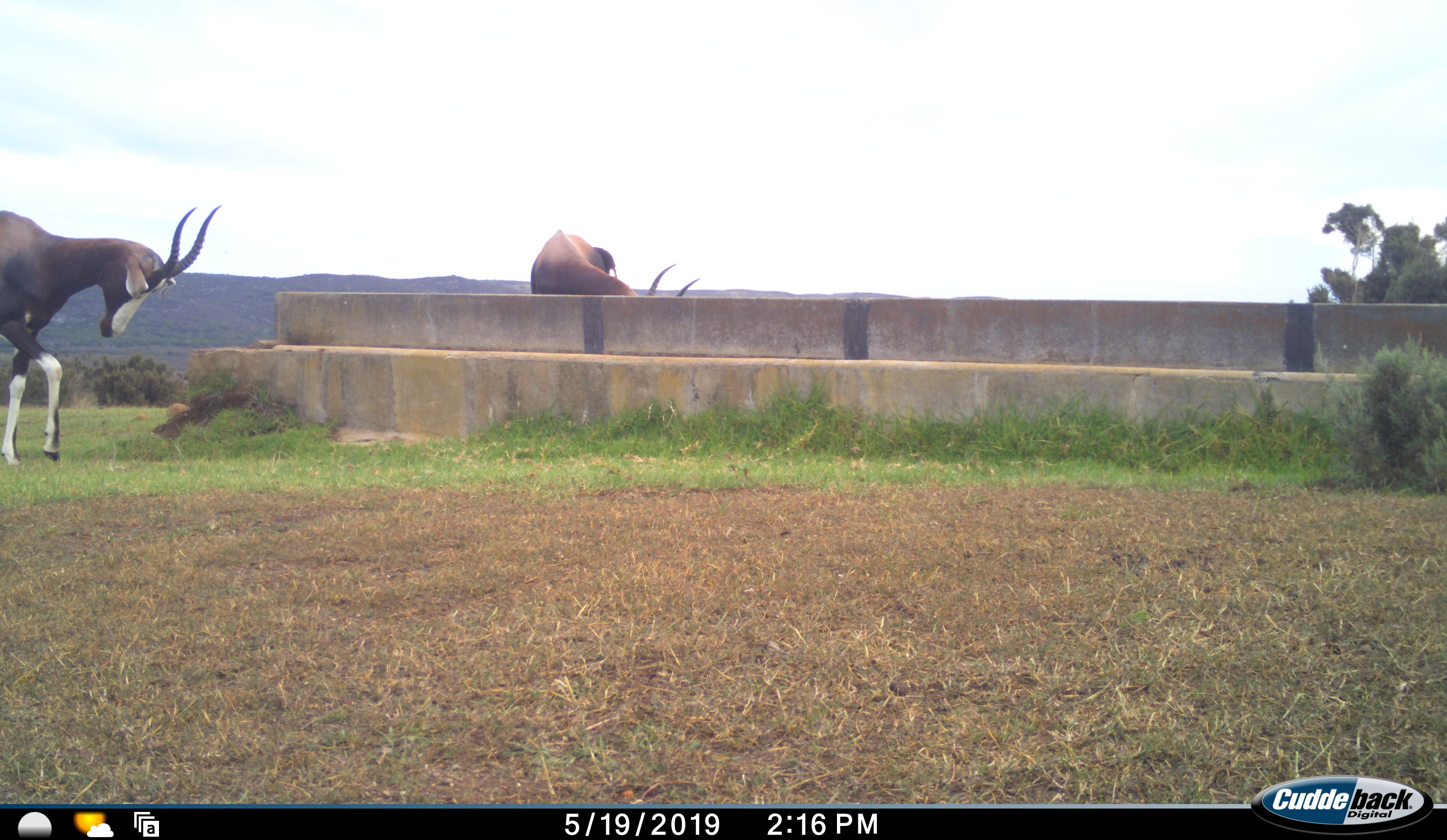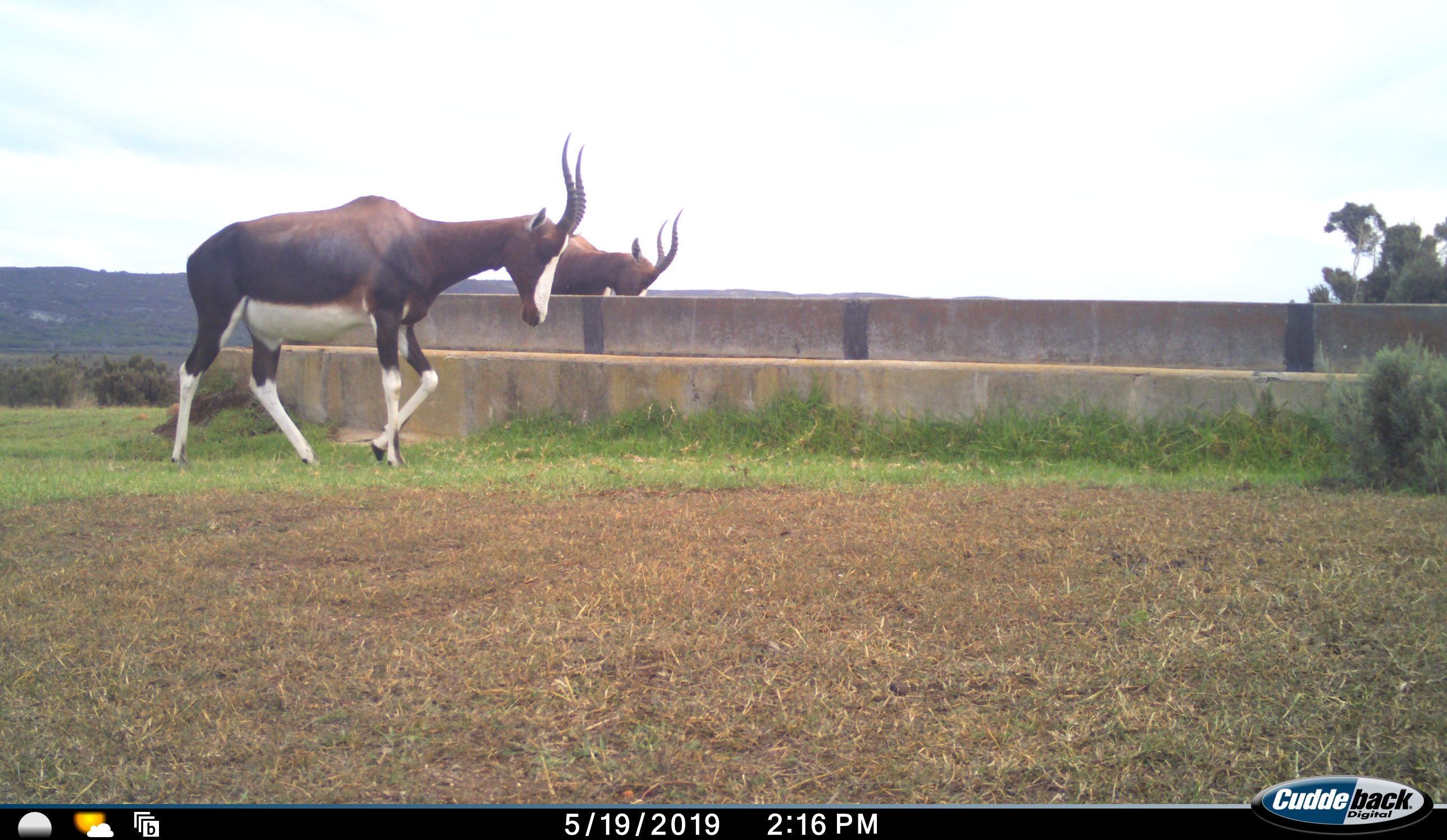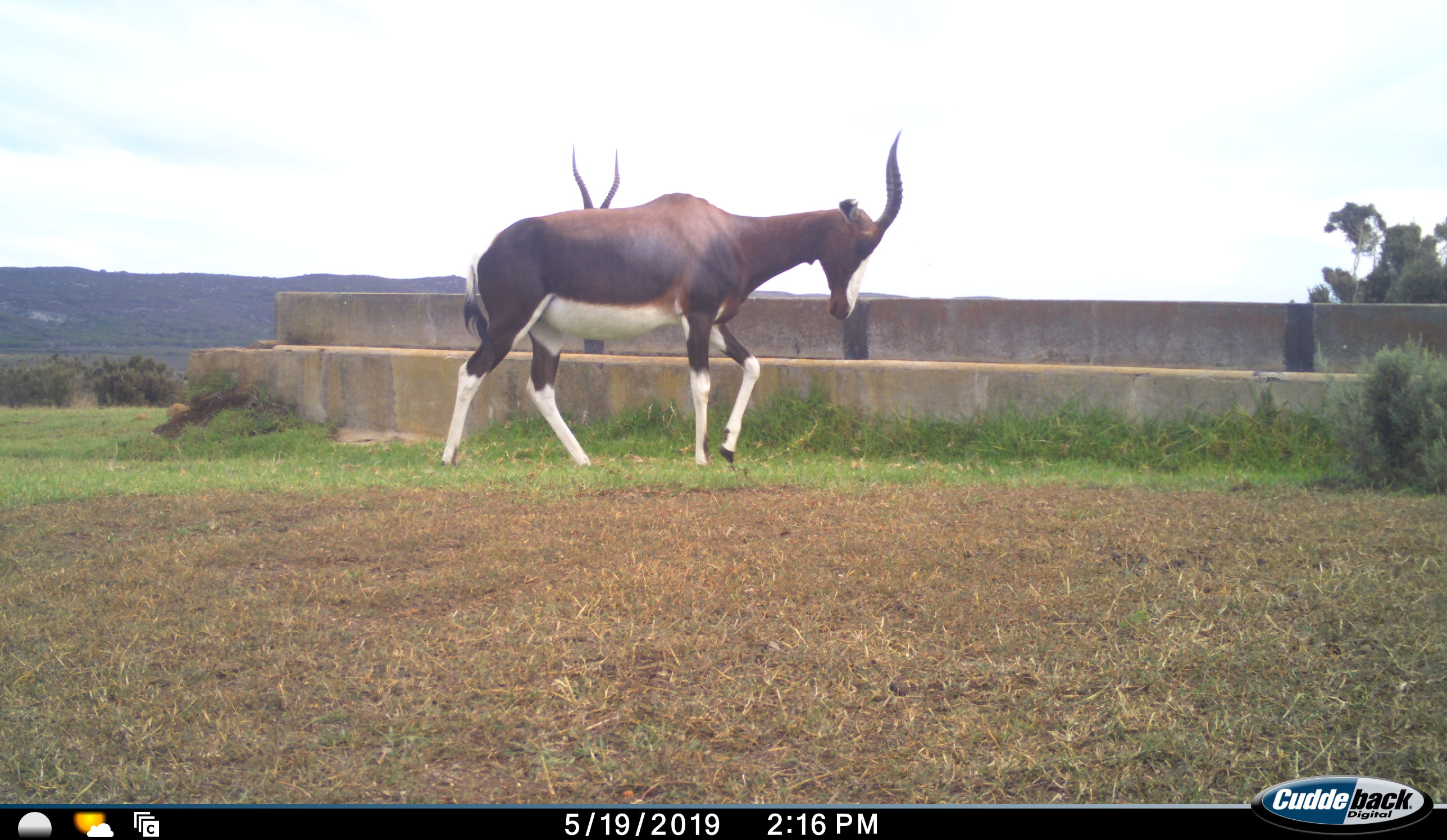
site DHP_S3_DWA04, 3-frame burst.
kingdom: Animalia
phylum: Chordata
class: Mammalia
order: Artiodactyla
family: Bovidae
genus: Damaliscus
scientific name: Damaliscus pygargus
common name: bontebok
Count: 2.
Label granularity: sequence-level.